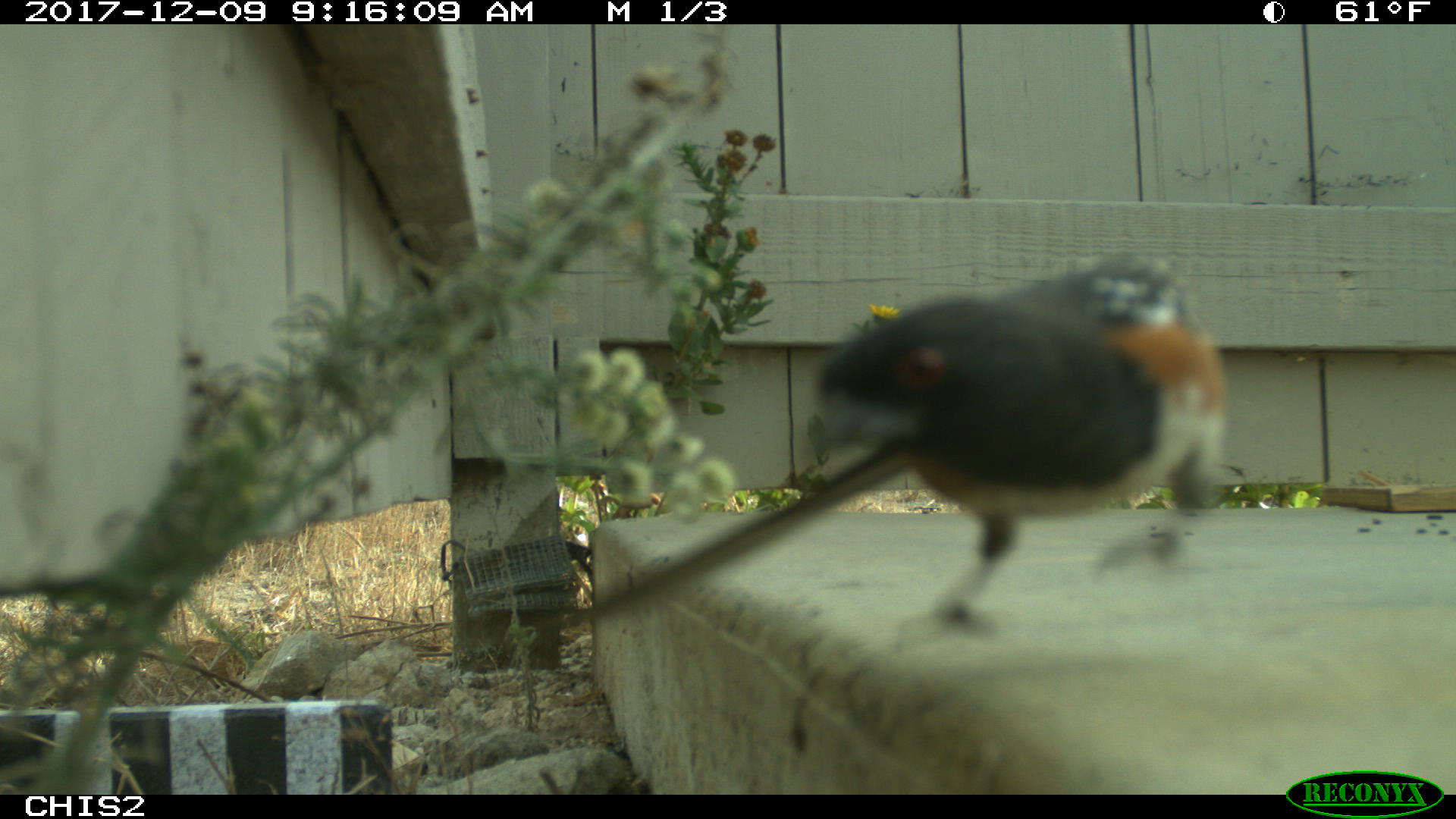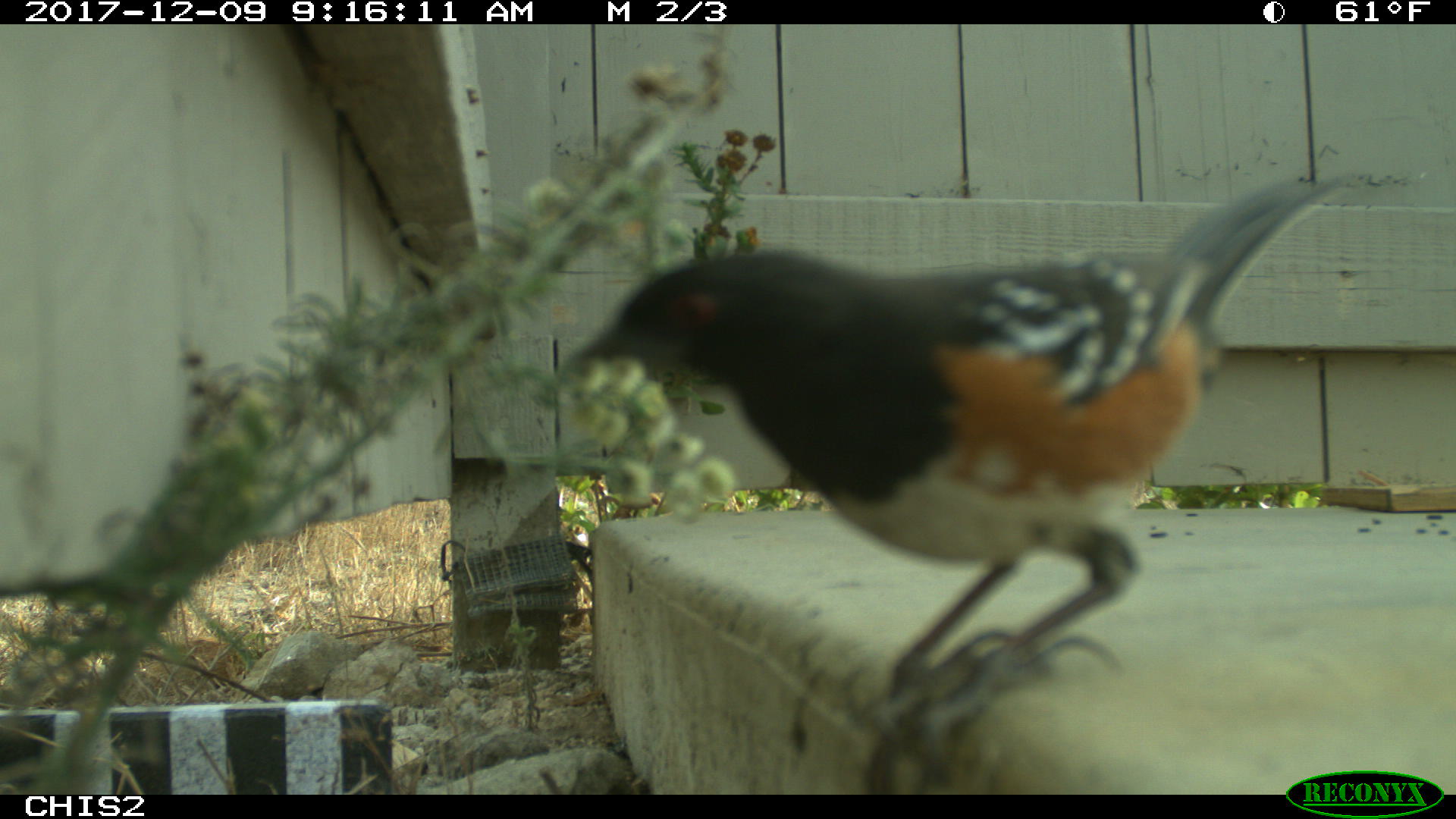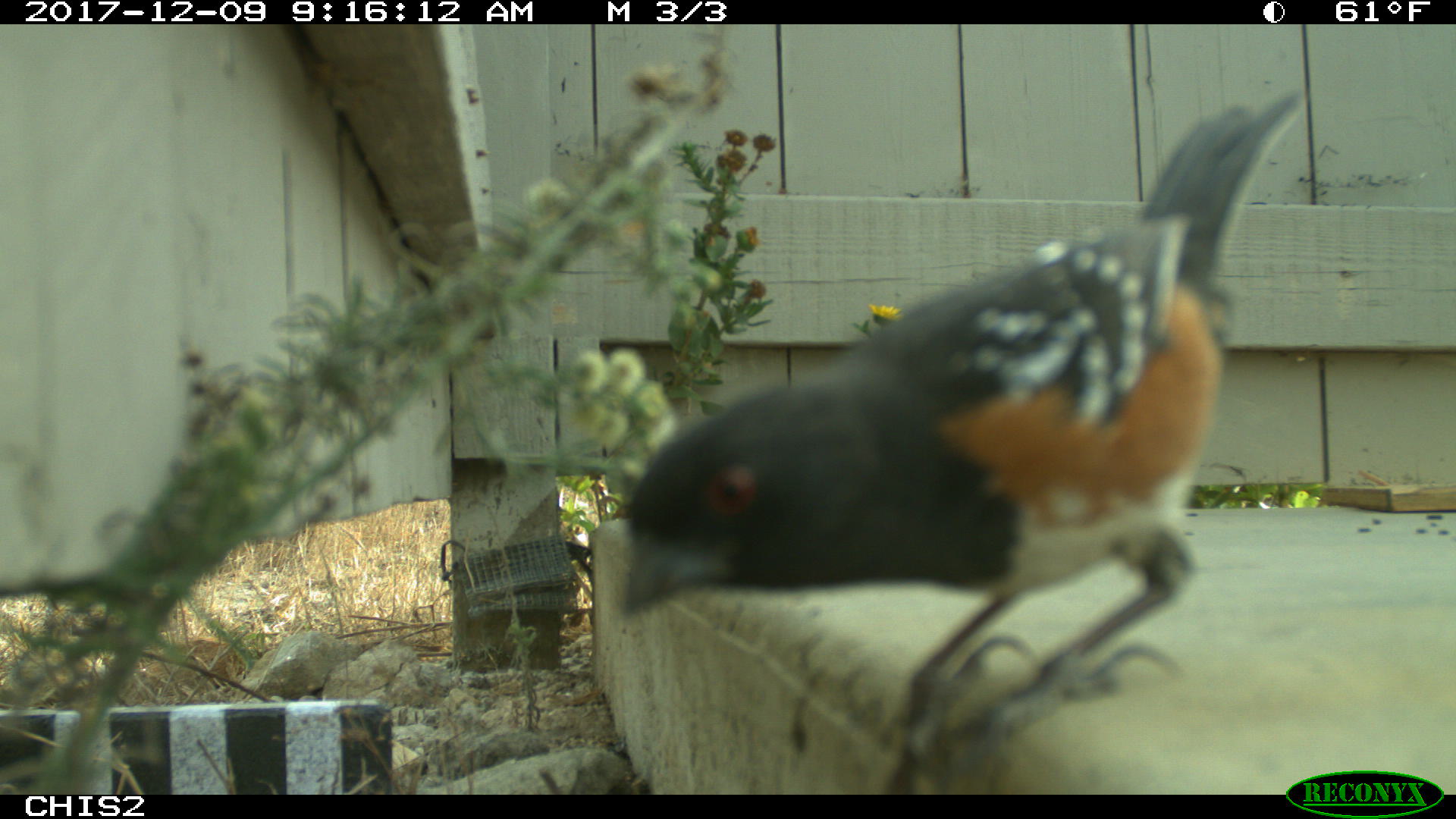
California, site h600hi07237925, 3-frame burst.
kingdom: Animalia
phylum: Chordata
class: Aves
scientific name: Aves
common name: bird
Bird (Aves).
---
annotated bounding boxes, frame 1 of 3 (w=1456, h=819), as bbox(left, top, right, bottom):
bird: bbox(536, 253, 1231, 646)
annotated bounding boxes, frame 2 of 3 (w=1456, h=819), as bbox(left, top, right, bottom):
bird: bbox(538, 171, 1354, 795)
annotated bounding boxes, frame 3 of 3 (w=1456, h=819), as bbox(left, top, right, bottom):
bird: bbox(617, 86, 1305, 794)